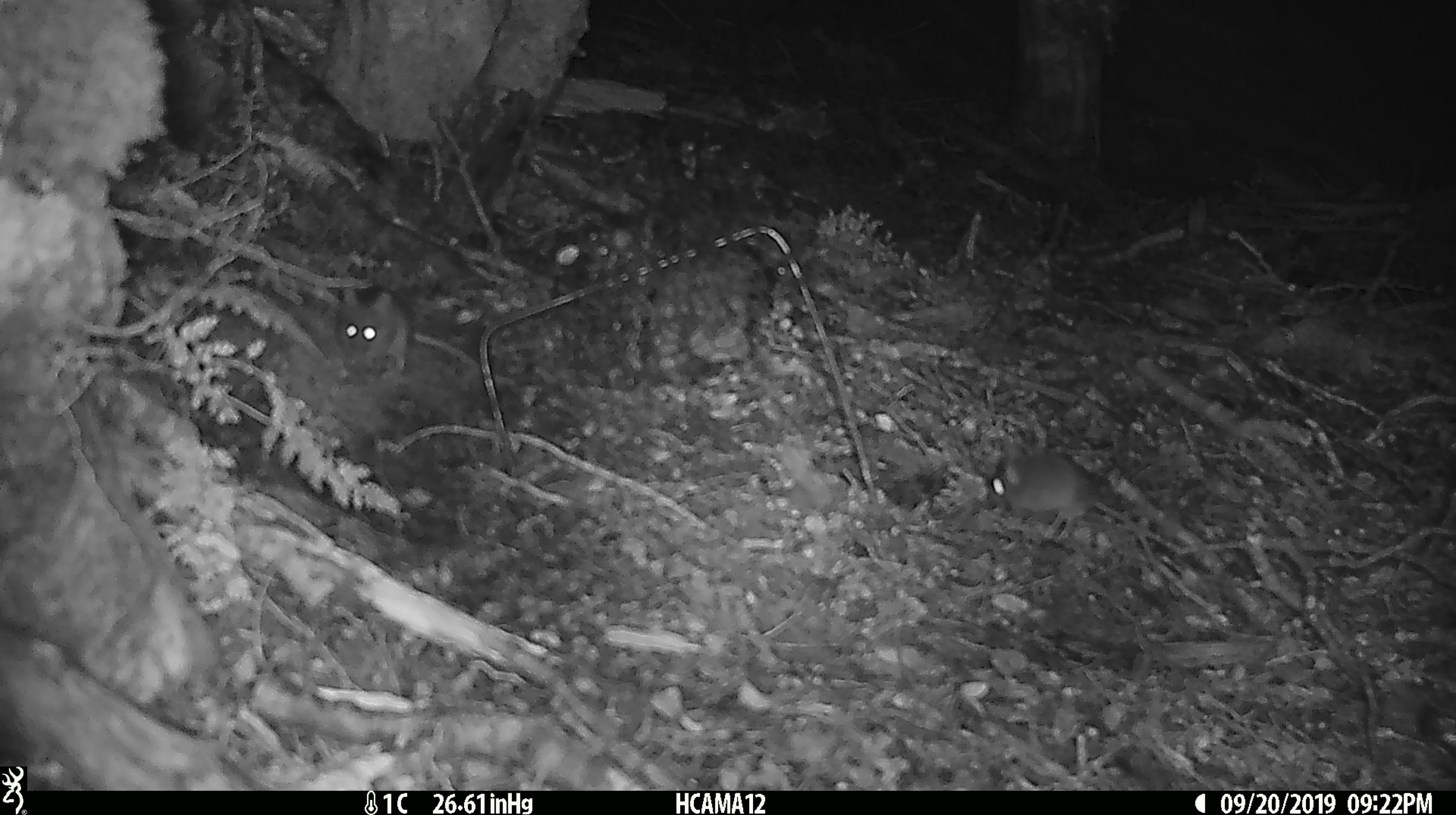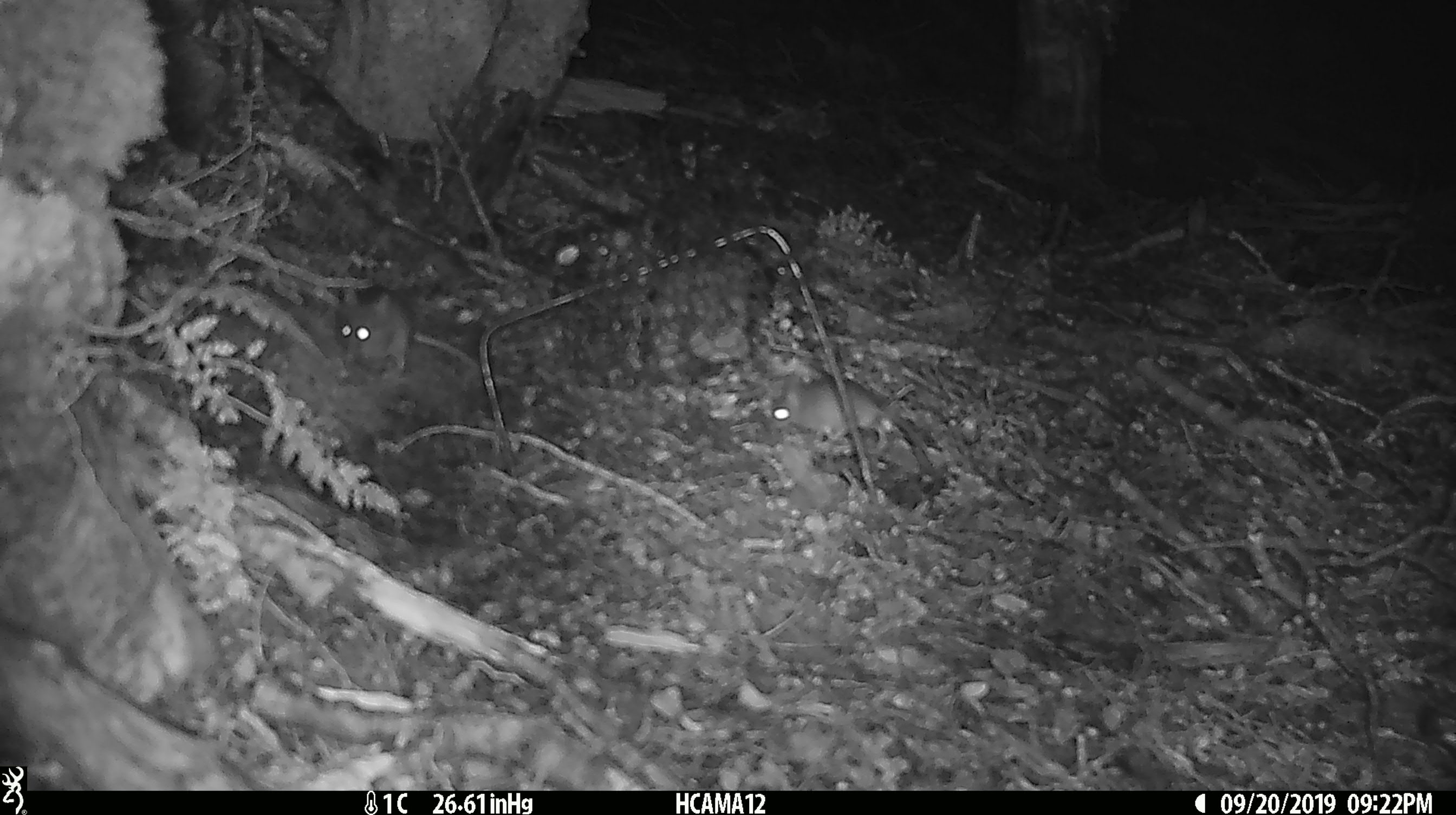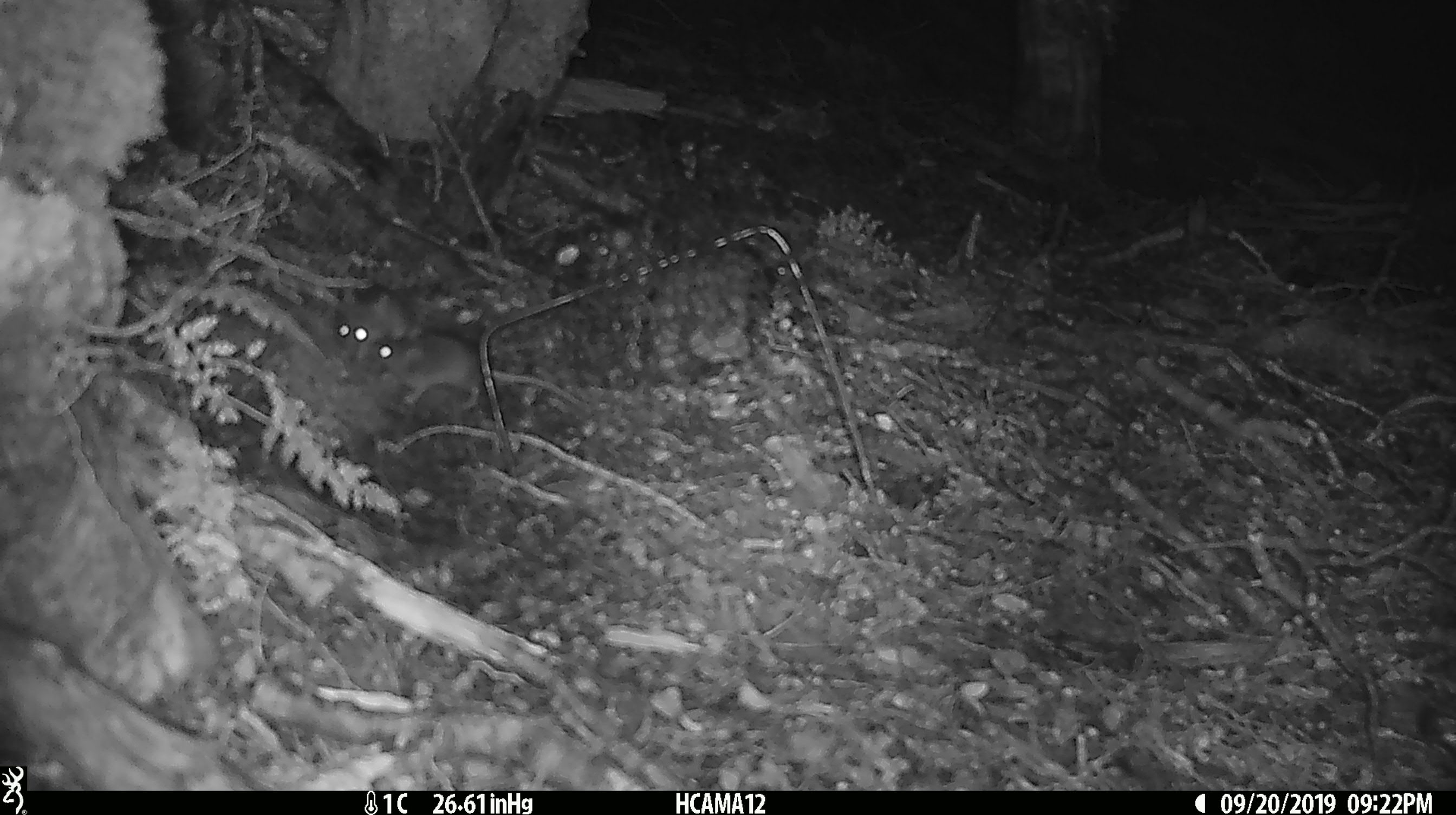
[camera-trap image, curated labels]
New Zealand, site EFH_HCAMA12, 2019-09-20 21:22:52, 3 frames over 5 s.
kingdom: Animalia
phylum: Chordata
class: Mammalia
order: Rodentia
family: Muridae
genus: Mus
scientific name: Mus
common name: mouse